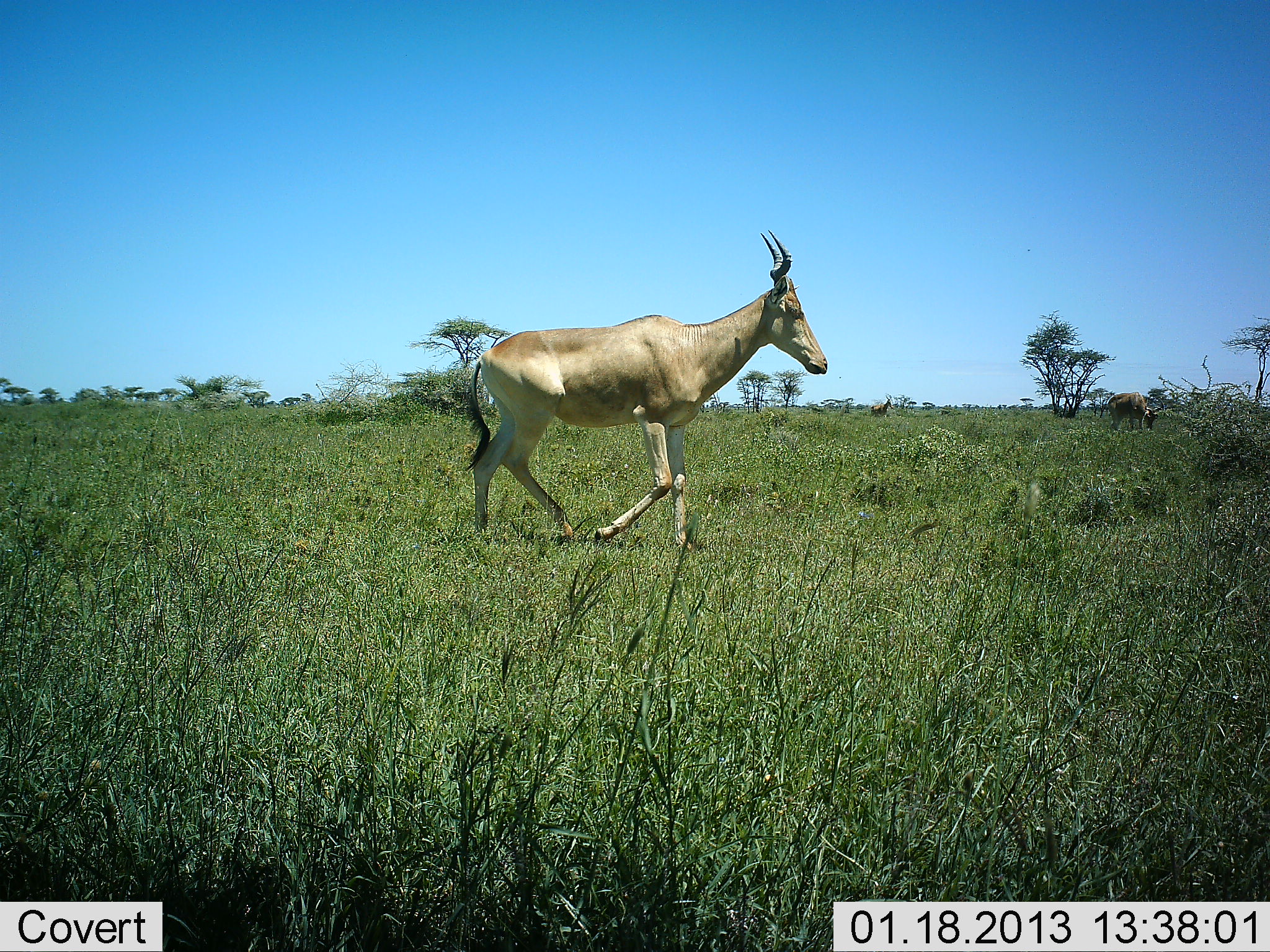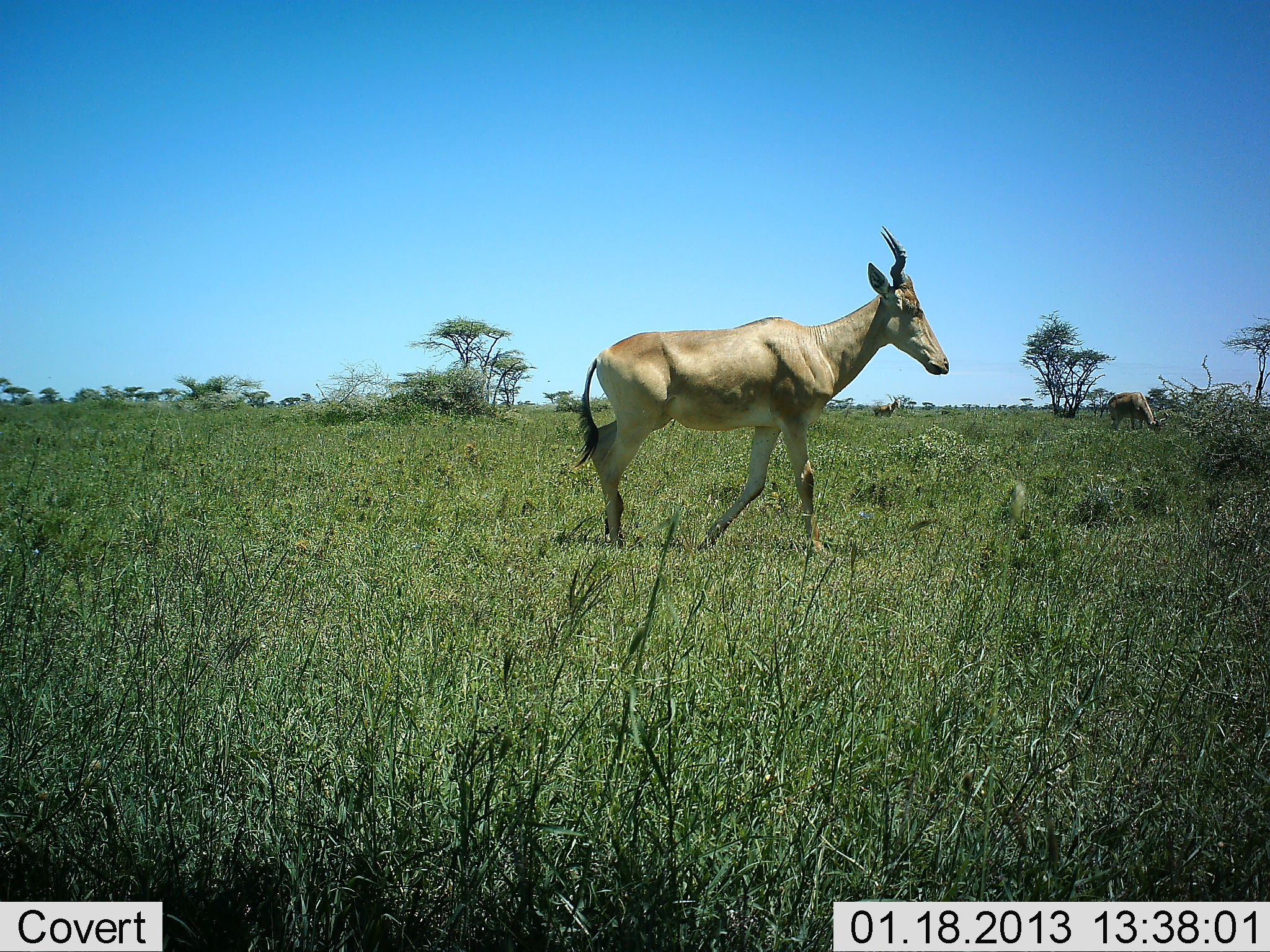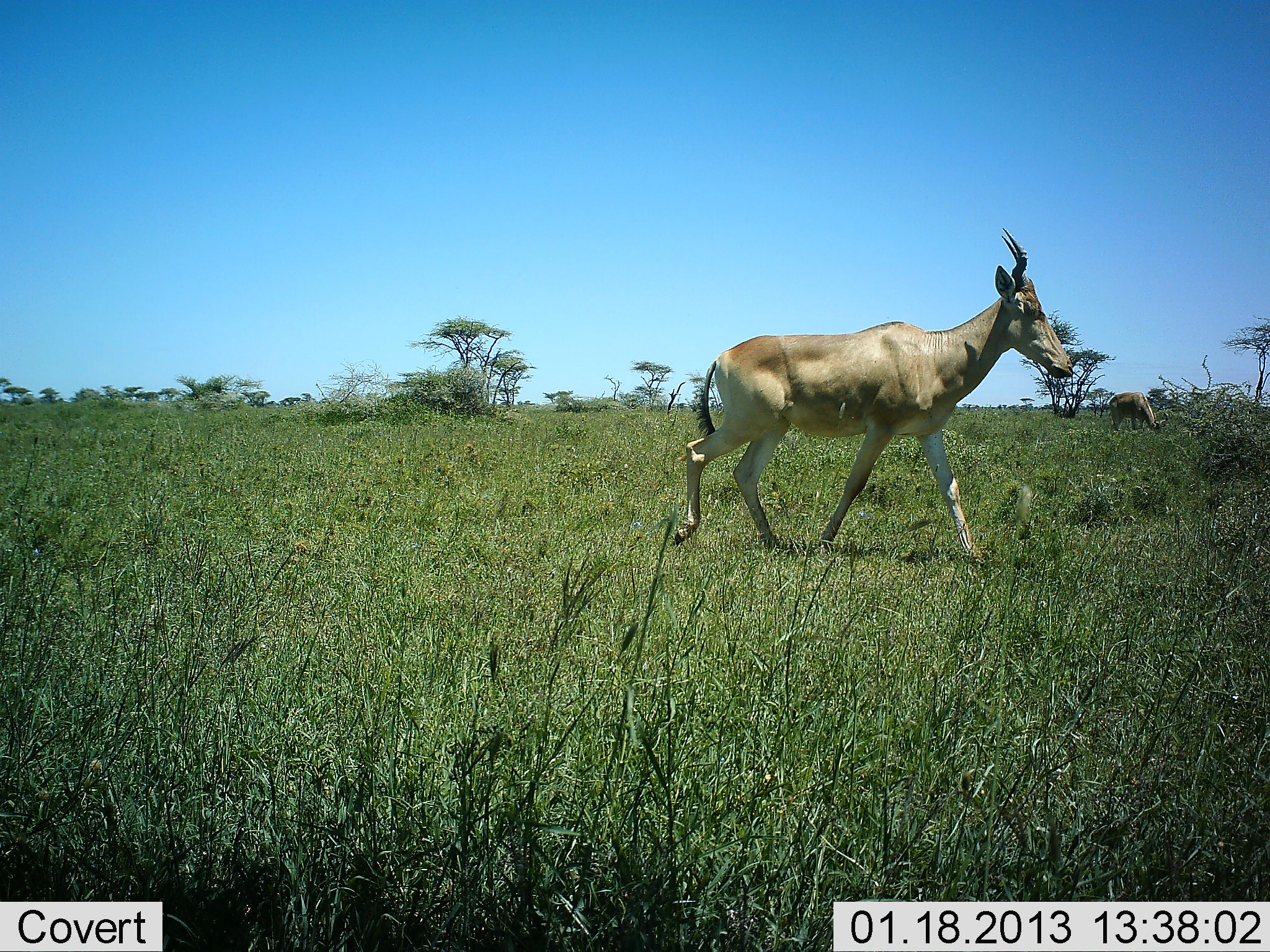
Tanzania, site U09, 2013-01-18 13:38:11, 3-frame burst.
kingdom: Animalia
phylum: Chordata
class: Mammalia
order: Artiodactyla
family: Bovidae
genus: Alcelaphus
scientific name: Alcelaphus buselaphus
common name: hartebeest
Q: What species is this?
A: Hartebeest (Alcelaphus buselaphus).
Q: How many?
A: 2.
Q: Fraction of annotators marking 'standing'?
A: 17%.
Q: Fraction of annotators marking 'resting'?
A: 2%.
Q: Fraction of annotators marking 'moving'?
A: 98%.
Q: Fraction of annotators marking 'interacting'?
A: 0%.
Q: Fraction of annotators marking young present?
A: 0%.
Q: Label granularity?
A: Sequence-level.